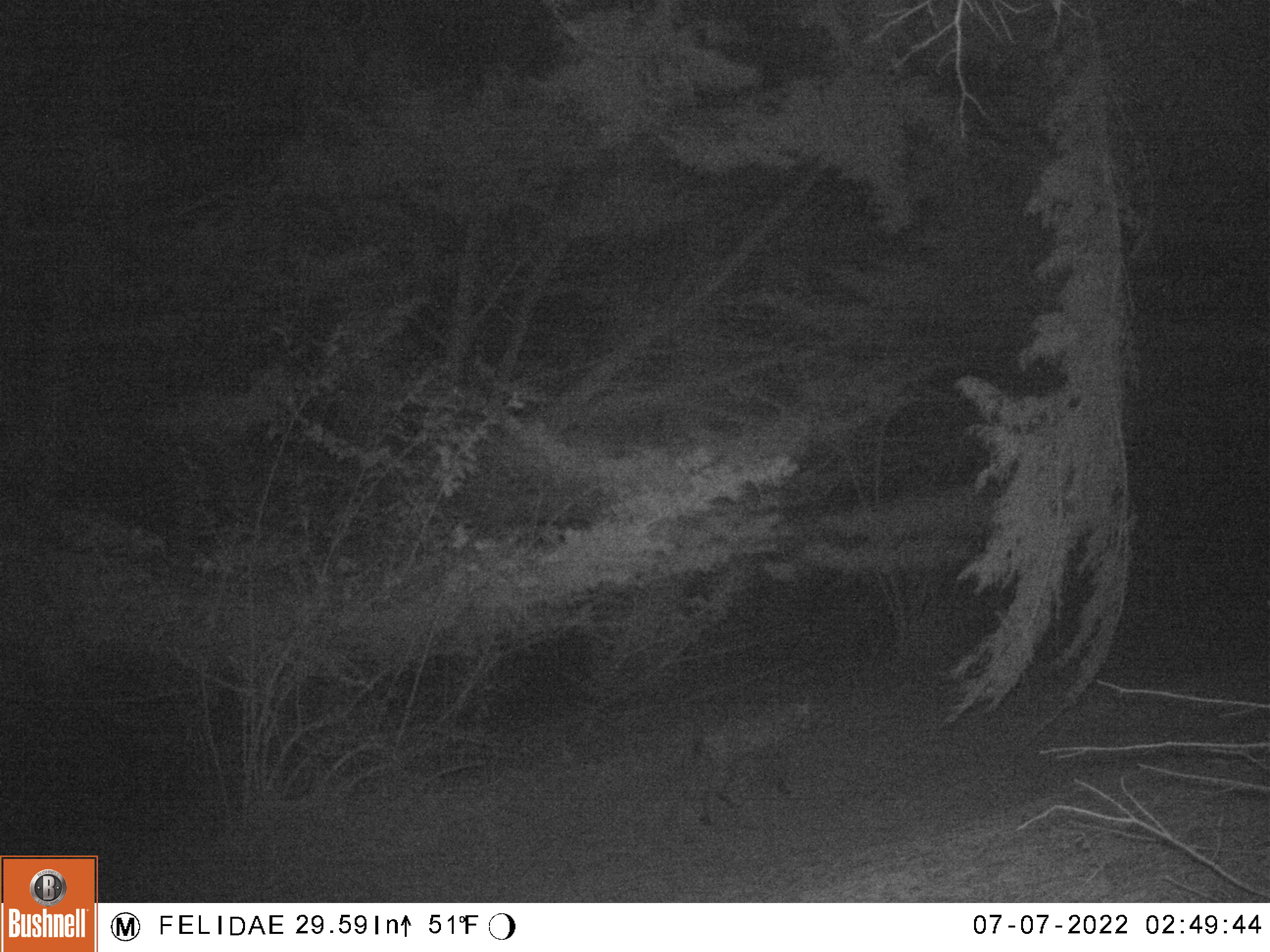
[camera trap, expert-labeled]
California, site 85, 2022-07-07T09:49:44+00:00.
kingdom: Animalia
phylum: Chordata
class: Mammalia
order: Carnivora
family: Felidae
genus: Lynx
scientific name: Lynx rufus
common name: bobcat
Bobcat (Lynx rufus).